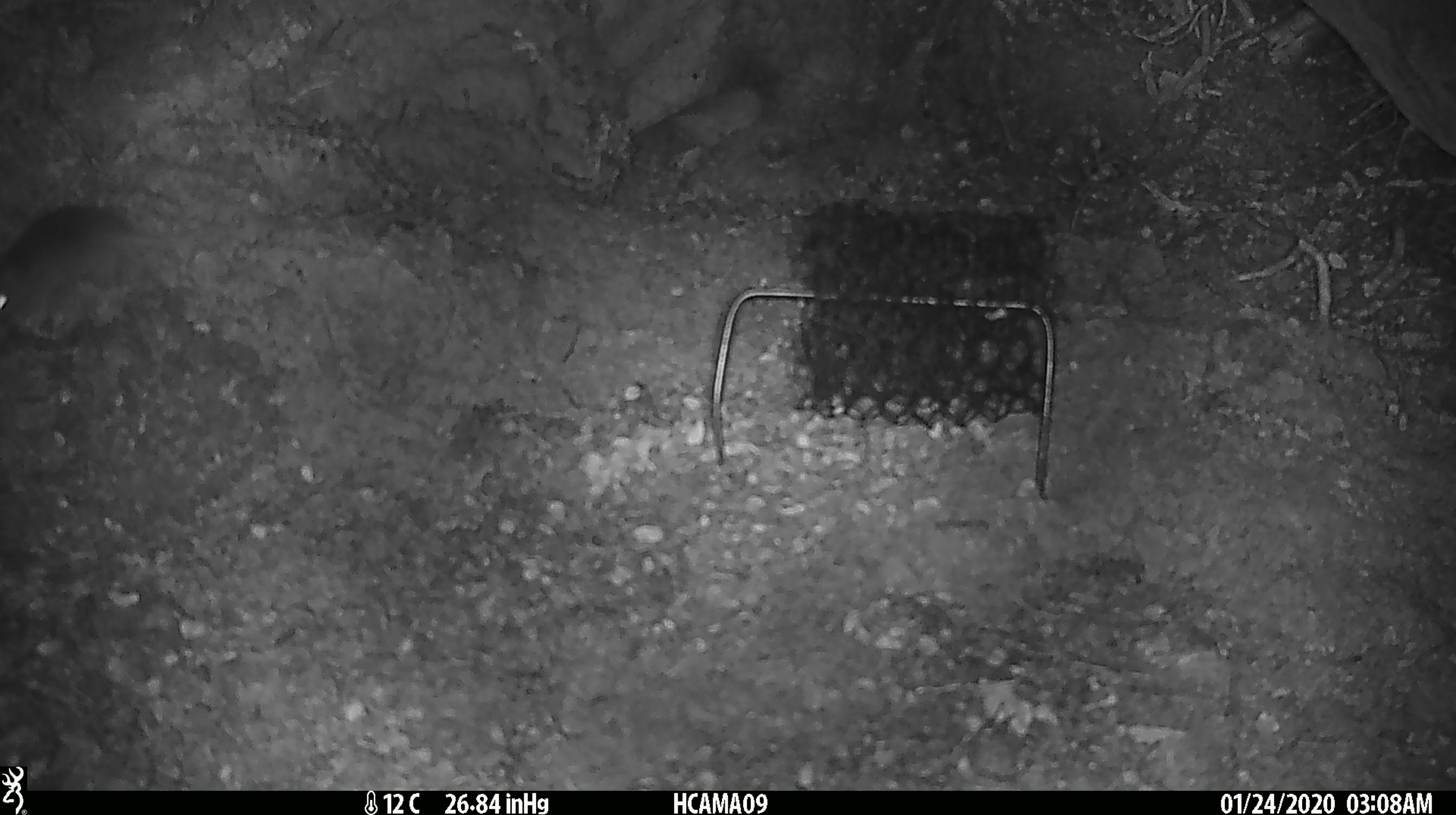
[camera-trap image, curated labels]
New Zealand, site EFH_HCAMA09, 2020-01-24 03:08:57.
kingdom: Animalia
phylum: Chordata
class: Mammalia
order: Rodentia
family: Muridae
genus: Mus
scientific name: Mus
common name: mouse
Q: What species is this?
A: Mouse (Mus).